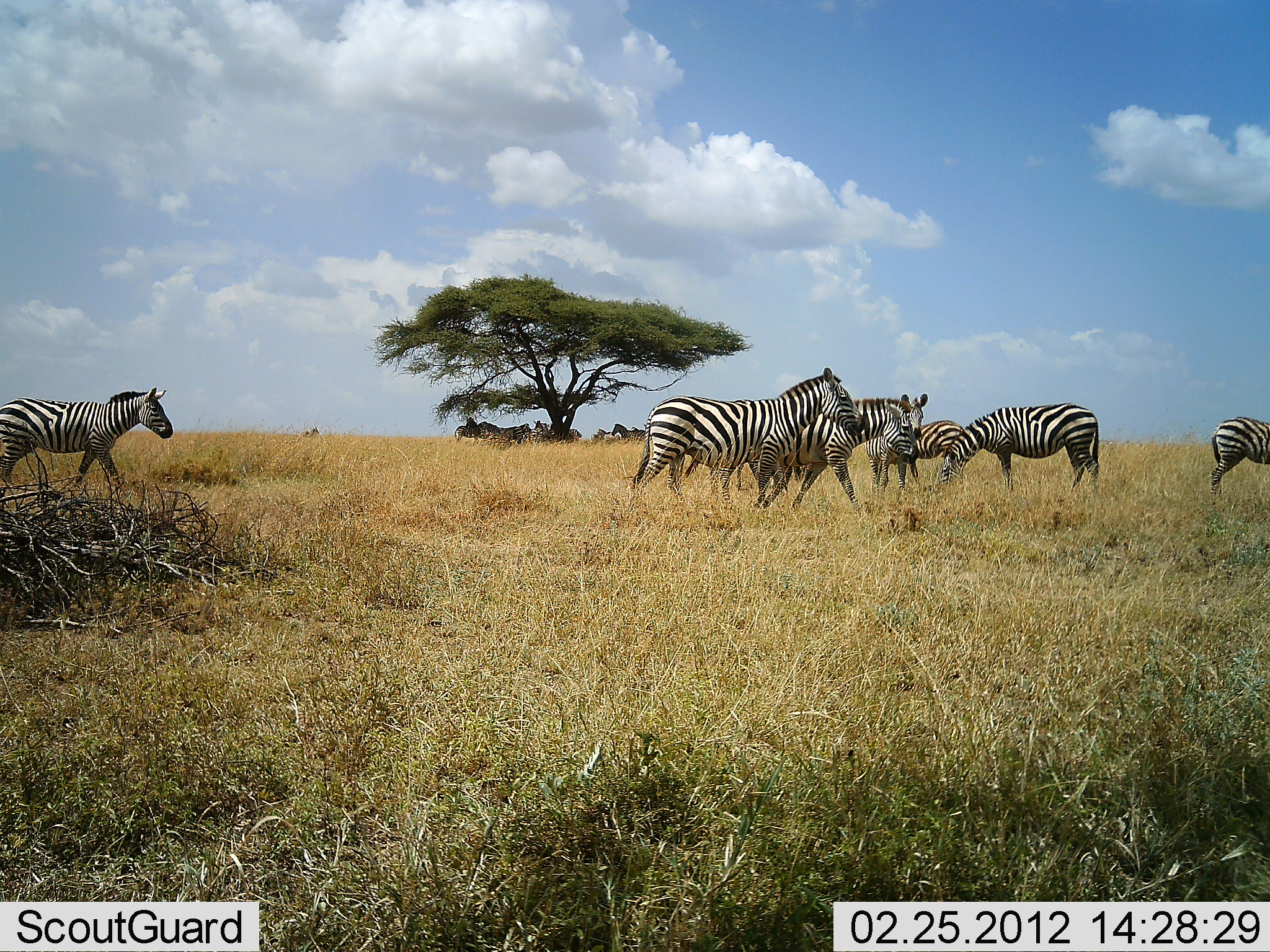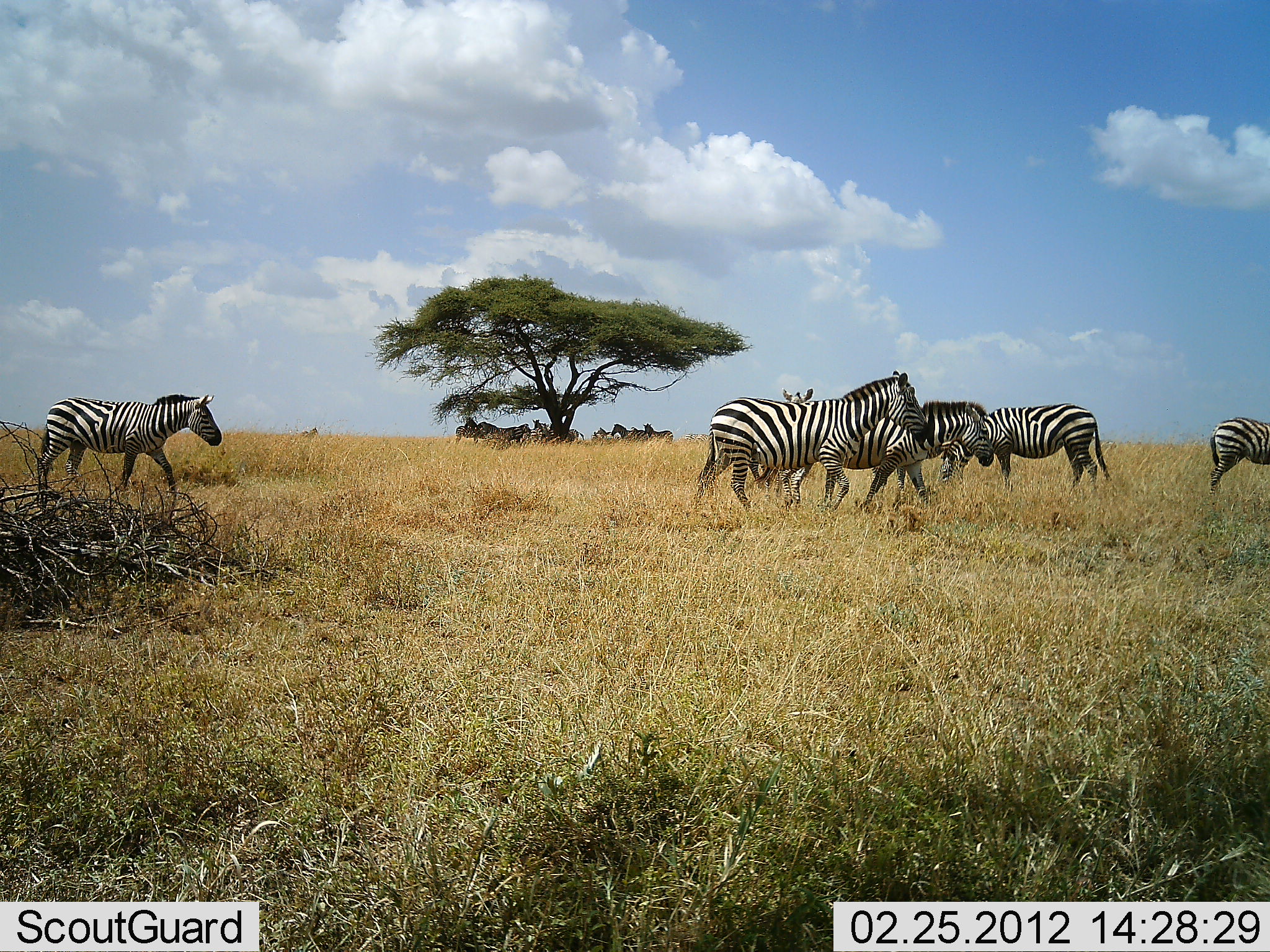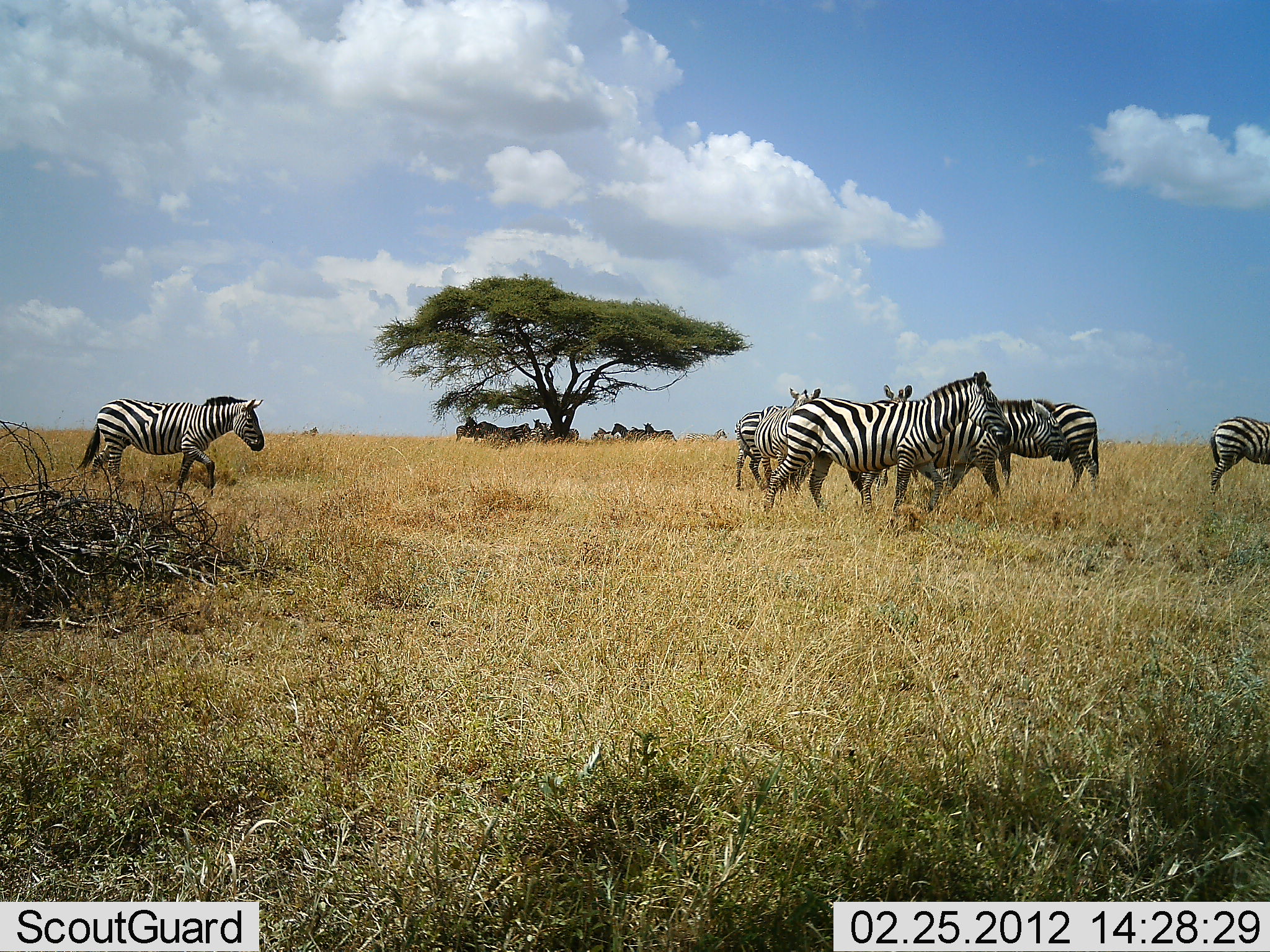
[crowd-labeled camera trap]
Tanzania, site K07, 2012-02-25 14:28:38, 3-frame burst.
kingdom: Animalia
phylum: Chordata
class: Mammalia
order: Perissodactyla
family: Equidae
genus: Equus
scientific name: Equus quagga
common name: plains zebra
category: zebra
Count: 11-50.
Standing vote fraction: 65%.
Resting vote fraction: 15%.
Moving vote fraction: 80%.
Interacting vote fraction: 0%.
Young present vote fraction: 5%.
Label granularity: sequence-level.